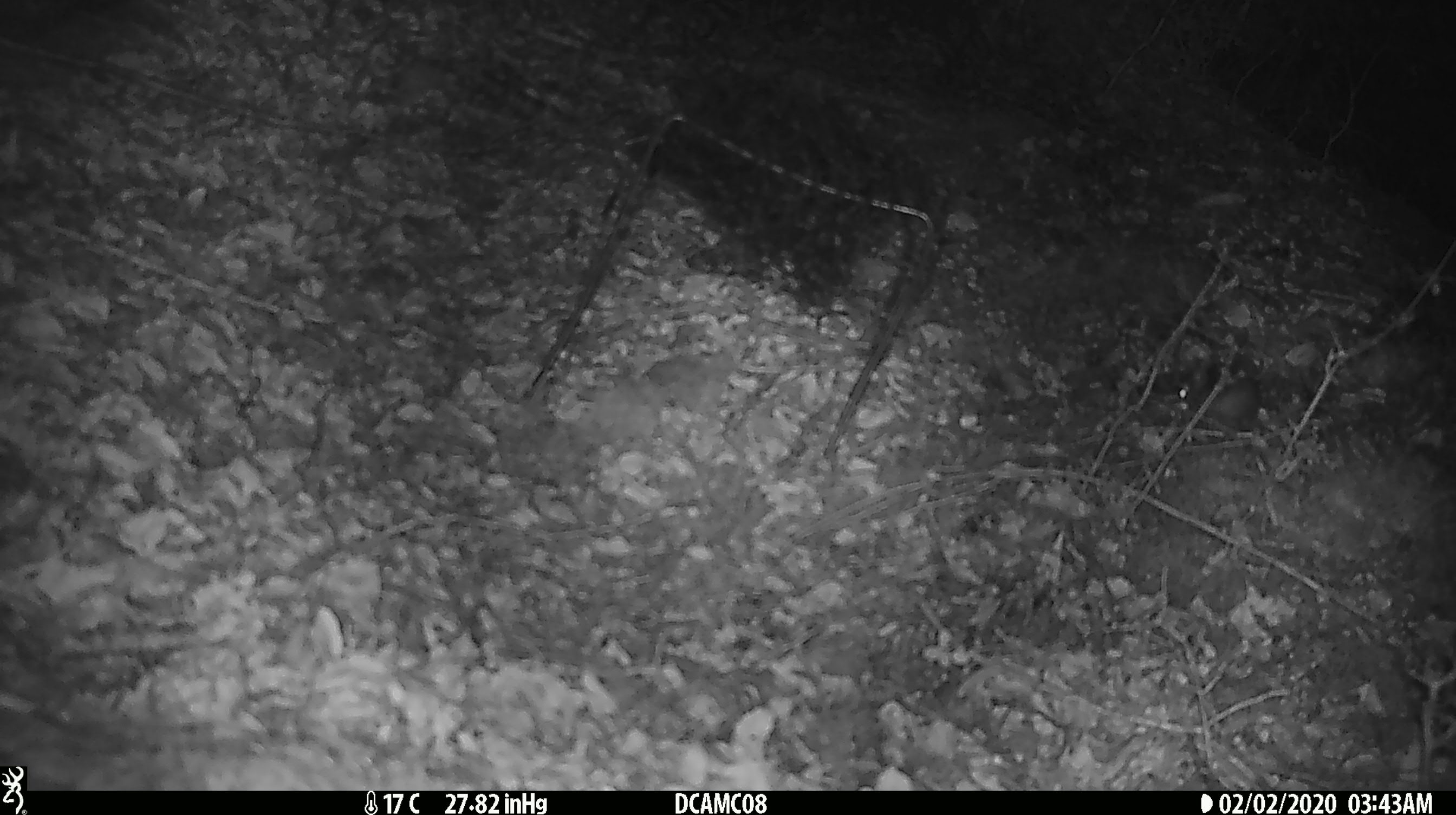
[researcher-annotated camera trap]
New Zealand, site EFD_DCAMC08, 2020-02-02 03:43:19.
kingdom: Animalia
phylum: Chordata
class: Mammalia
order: Rodentia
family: Muridae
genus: Mus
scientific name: Mus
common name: mouse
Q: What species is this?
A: Mouse (Mus).